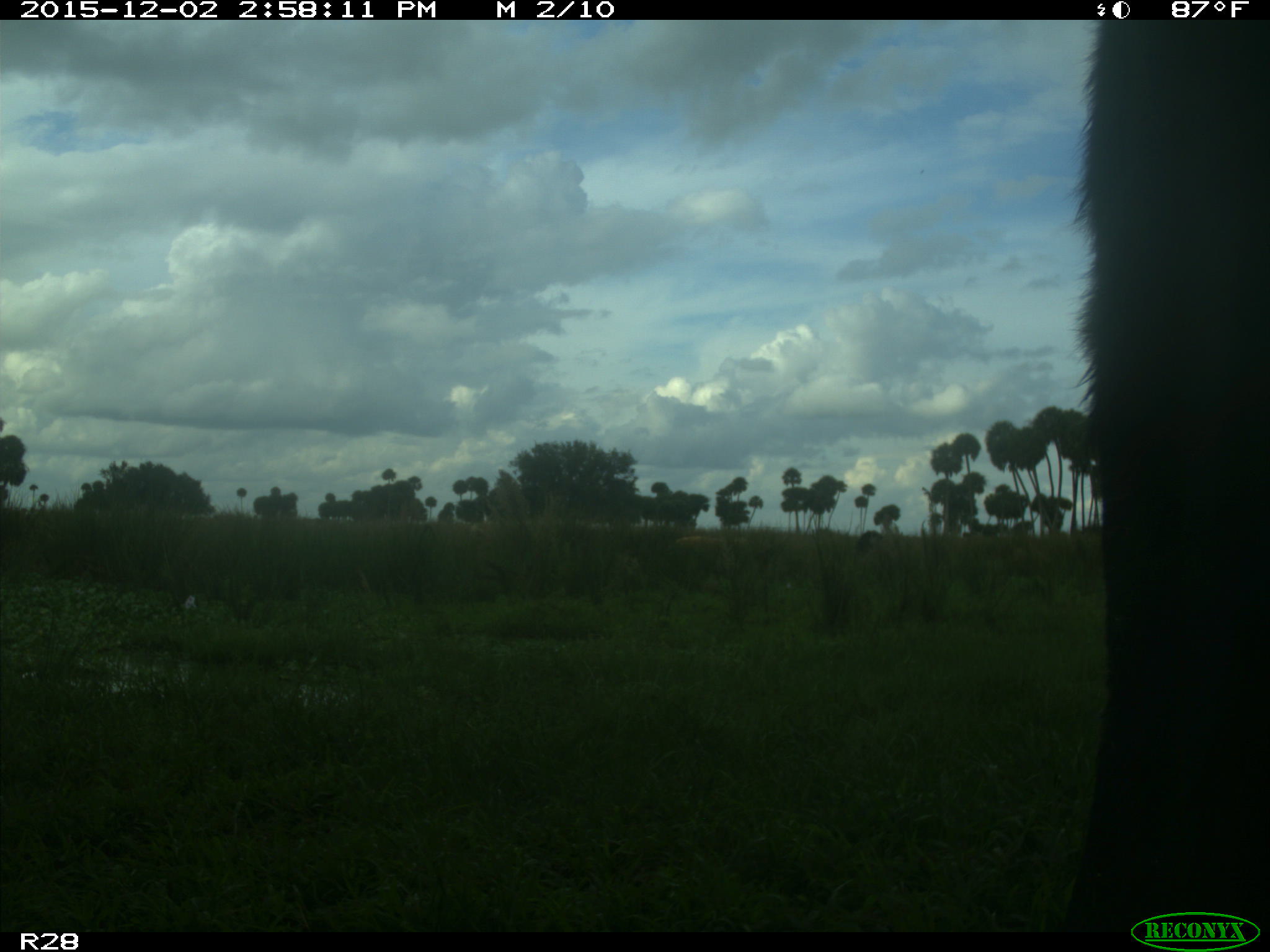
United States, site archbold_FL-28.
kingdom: Animalia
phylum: Chordata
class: Mammalia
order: Artiodactyla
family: Bovidae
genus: Bos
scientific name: Bos taurus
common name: domestic cow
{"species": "Bos taurus (domestic cow)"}